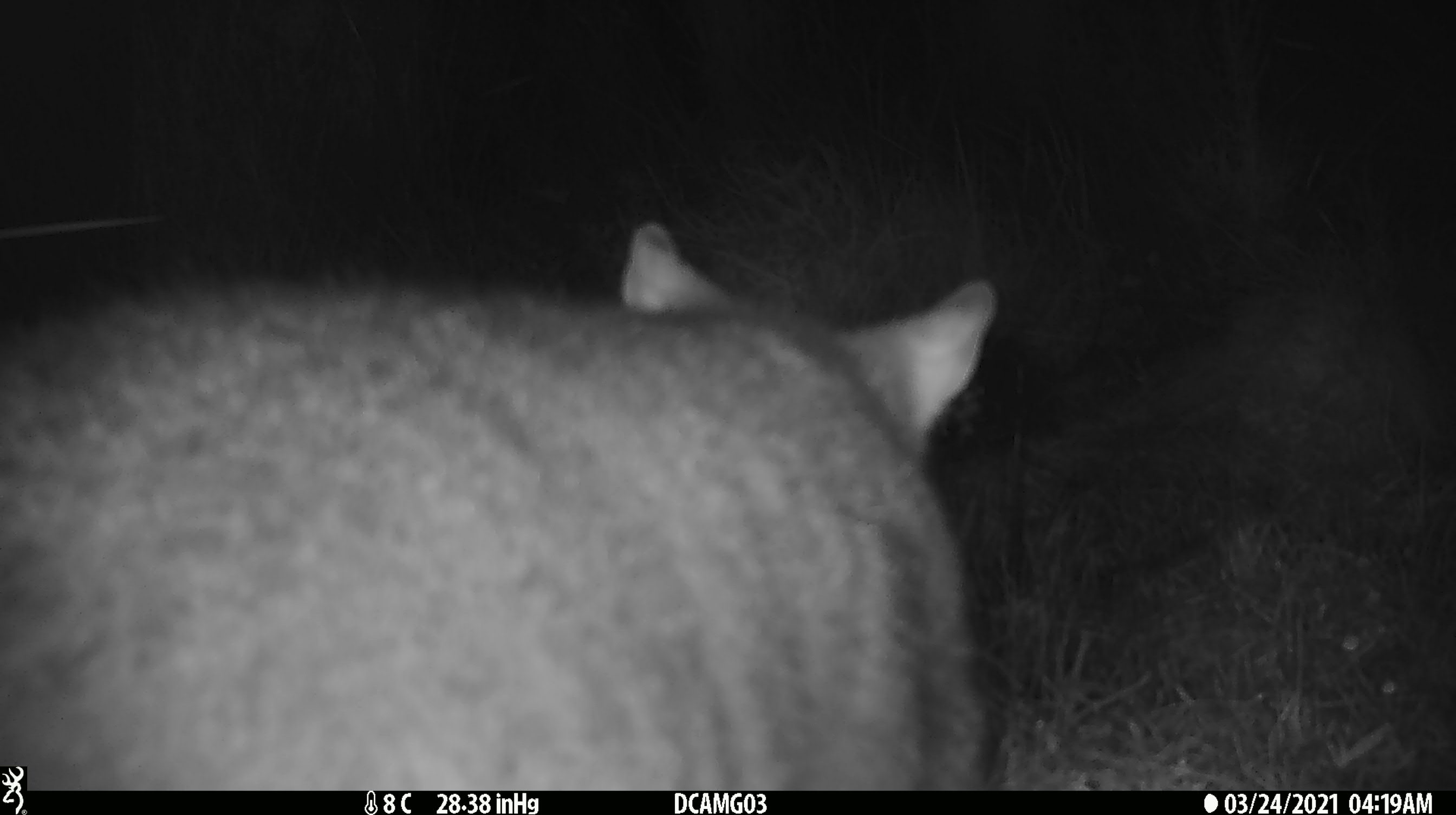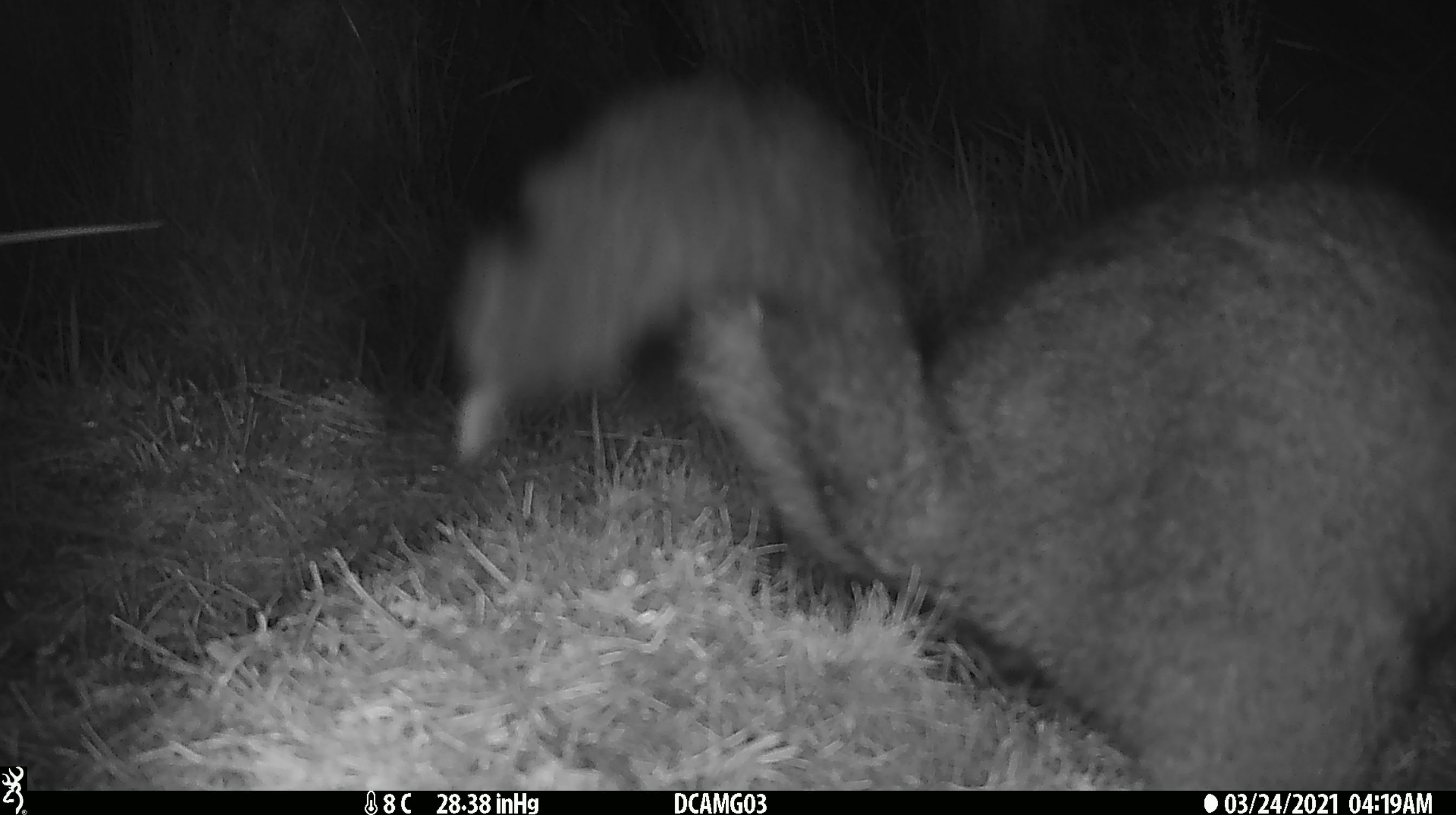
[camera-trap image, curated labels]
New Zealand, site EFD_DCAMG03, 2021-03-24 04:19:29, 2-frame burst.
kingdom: Animalia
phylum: Chordata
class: Mammalia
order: Diprotodontia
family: Phalangeridae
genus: Trichosurus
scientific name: Trichosurus vulpecula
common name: common brushtail possum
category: possum